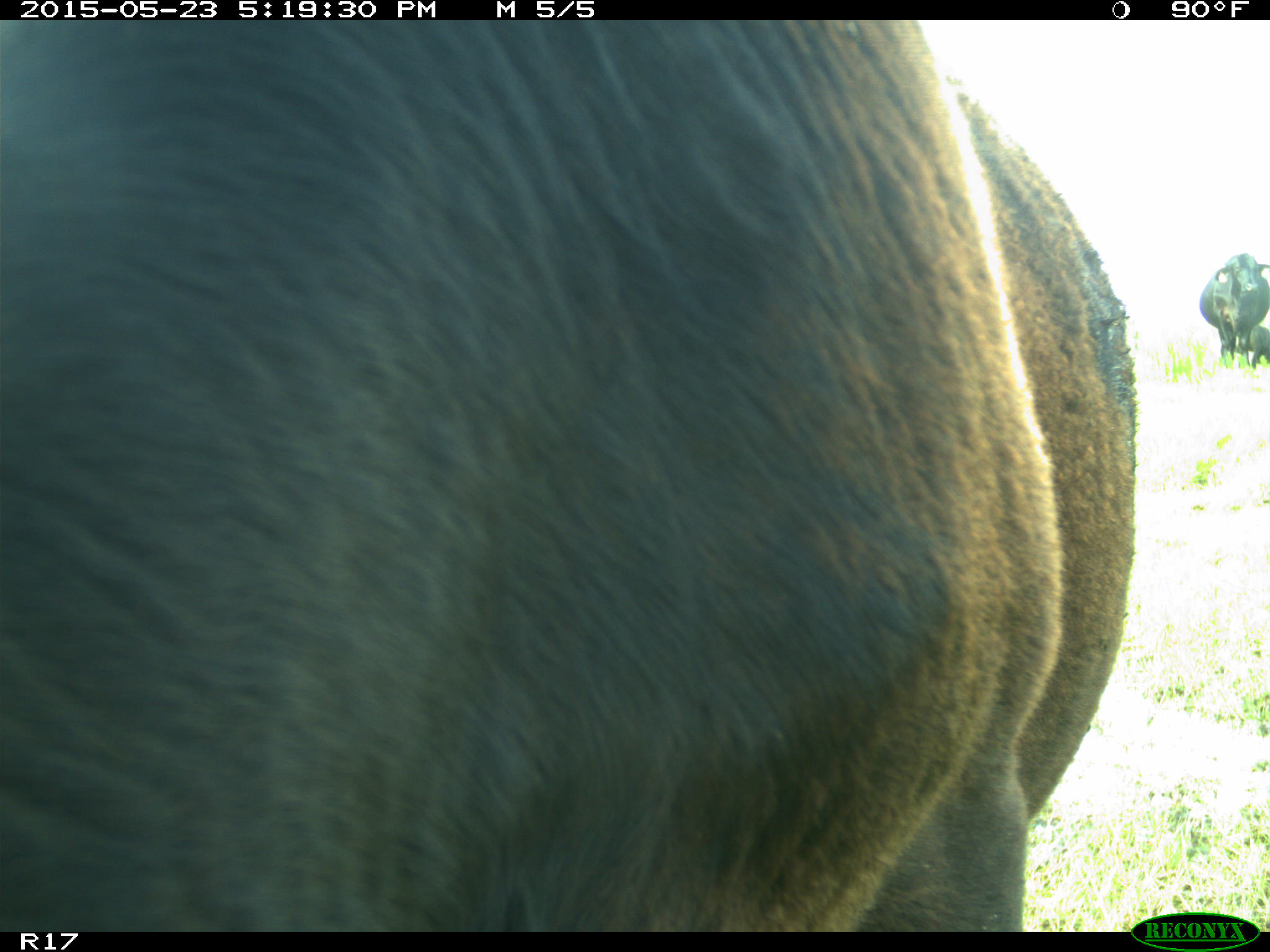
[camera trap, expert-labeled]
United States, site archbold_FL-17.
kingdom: Animalia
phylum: Chordata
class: Mammalia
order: Artiodactyla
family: Bovidae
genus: Bos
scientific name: Bos taurus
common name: domestic cow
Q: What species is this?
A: Bos taurus (domestic cow).